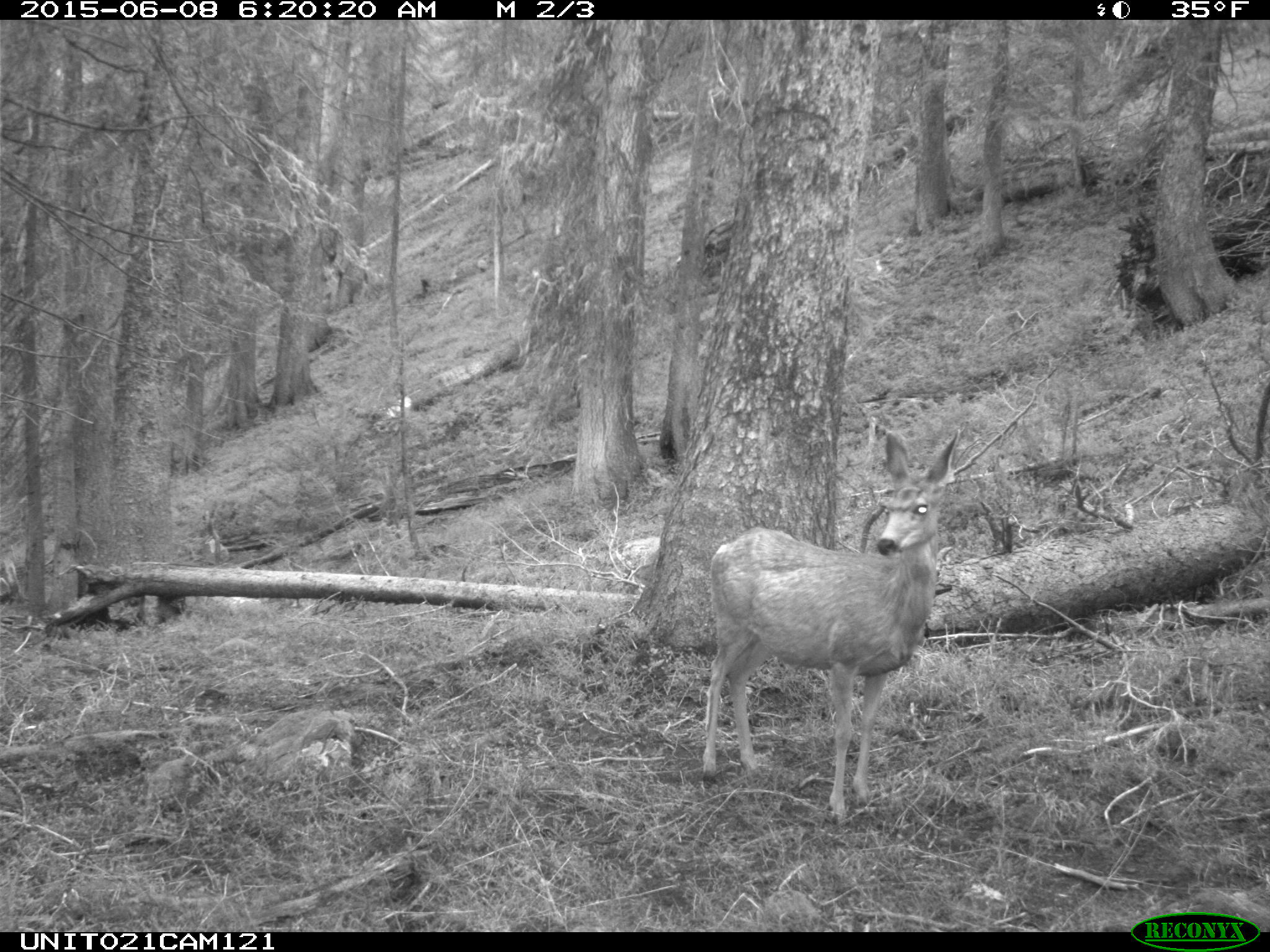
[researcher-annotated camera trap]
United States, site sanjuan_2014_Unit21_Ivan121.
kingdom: Animalia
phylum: Chordata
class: Mammalia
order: Artiodactyla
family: Cervidae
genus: Odocoileus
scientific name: Odocoileus hemionus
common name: mule deer